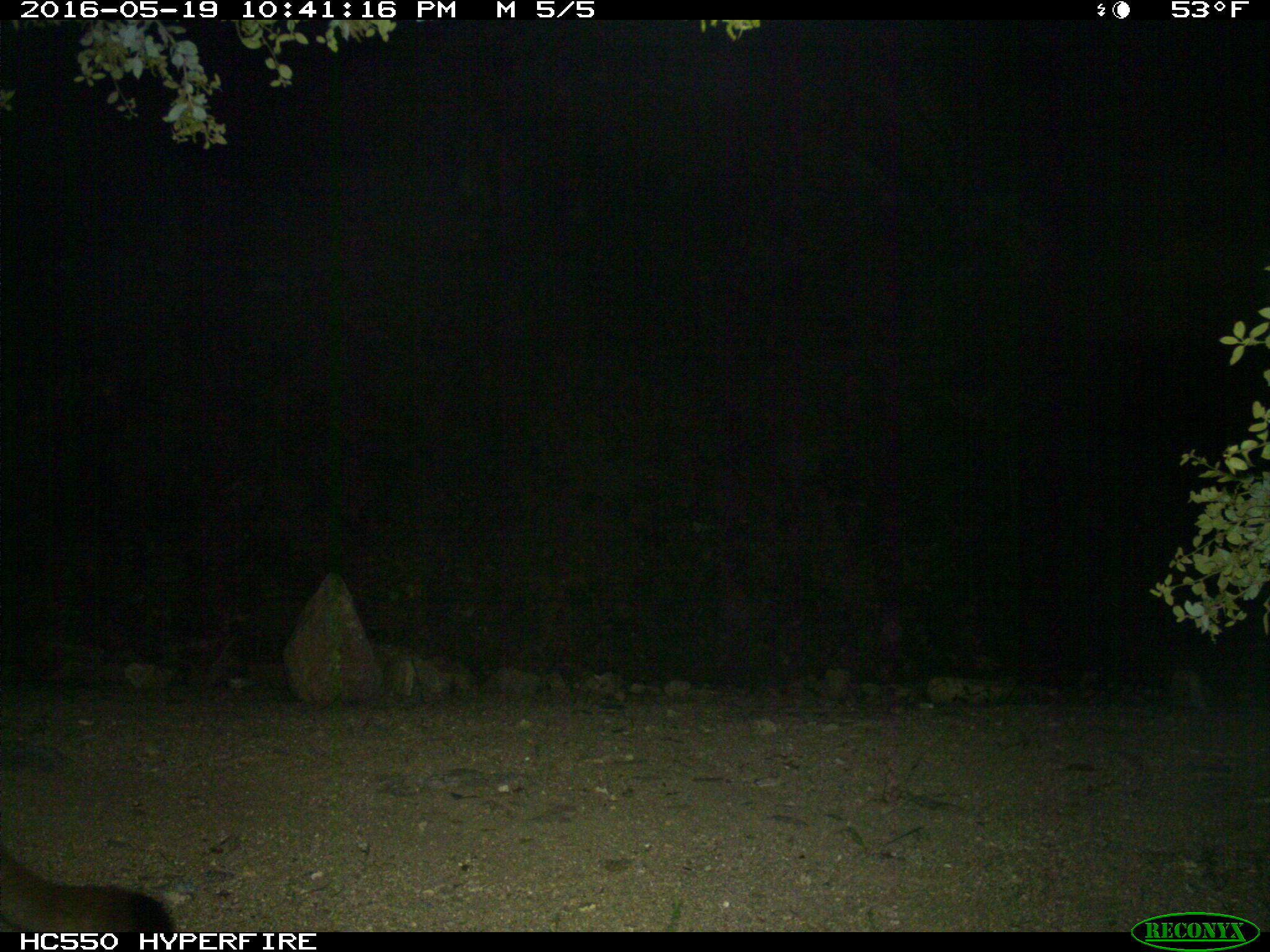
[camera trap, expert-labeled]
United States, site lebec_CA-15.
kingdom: Animalia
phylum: Chordata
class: Mammalia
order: Carnivora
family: Felidae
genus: Puma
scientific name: Puma concolor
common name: mountain lion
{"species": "Puma concolor (mountain lion)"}